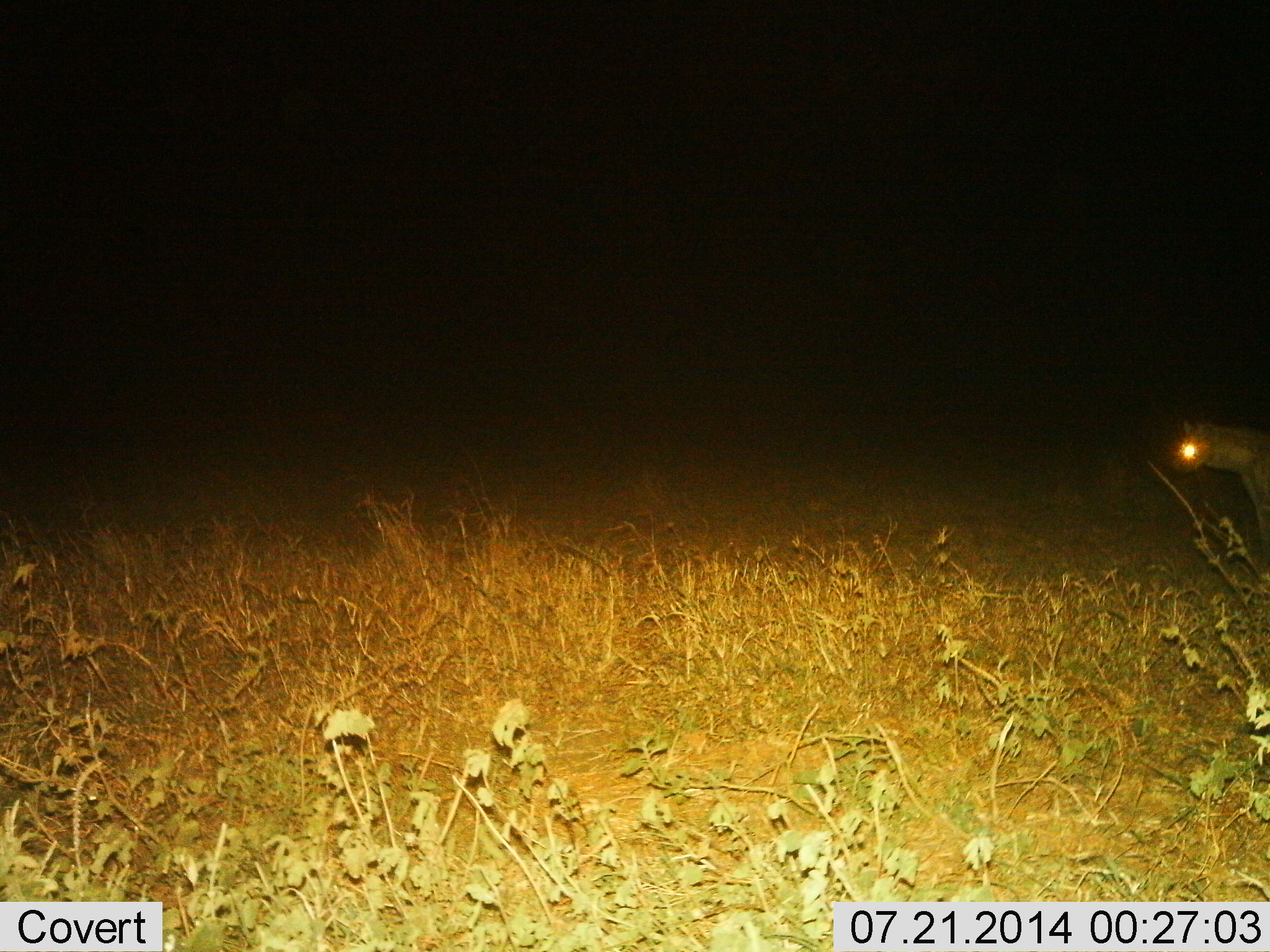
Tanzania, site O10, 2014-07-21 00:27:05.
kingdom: Animalia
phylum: Chordata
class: Mammalia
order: Carnivora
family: Hyaenidae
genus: Crocuta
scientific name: Crocuta crocuta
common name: spotted hyena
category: hyenaspotted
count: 1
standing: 70%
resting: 0%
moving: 30%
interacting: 0%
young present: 0%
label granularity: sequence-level